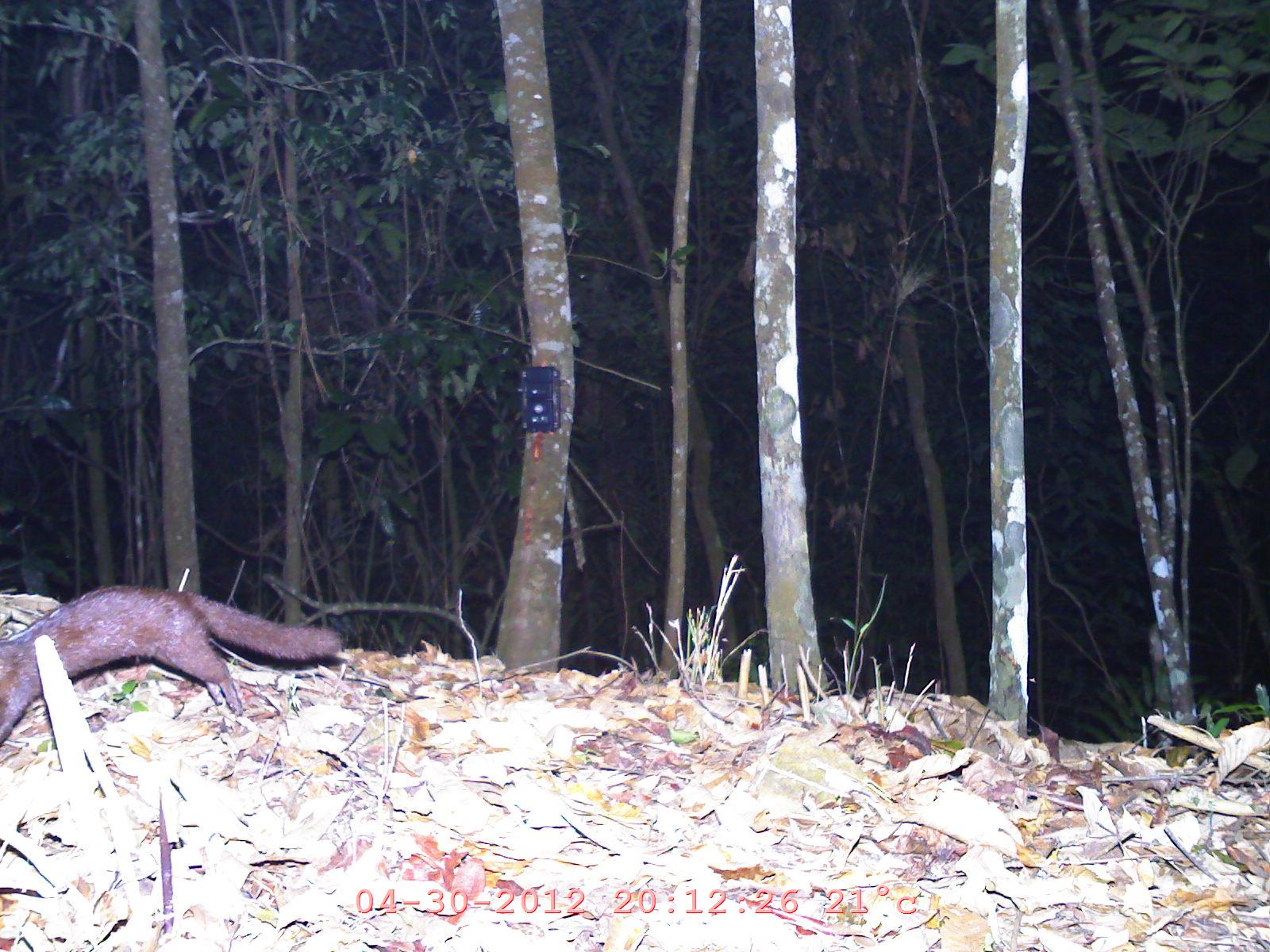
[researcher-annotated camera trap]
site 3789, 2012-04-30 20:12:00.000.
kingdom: Animalia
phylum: Chordata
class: Mammalia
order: Carnivora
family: Mustelidae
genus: Mustela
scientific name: Mustela strigidorsa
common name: stripe-backed weasel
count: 1